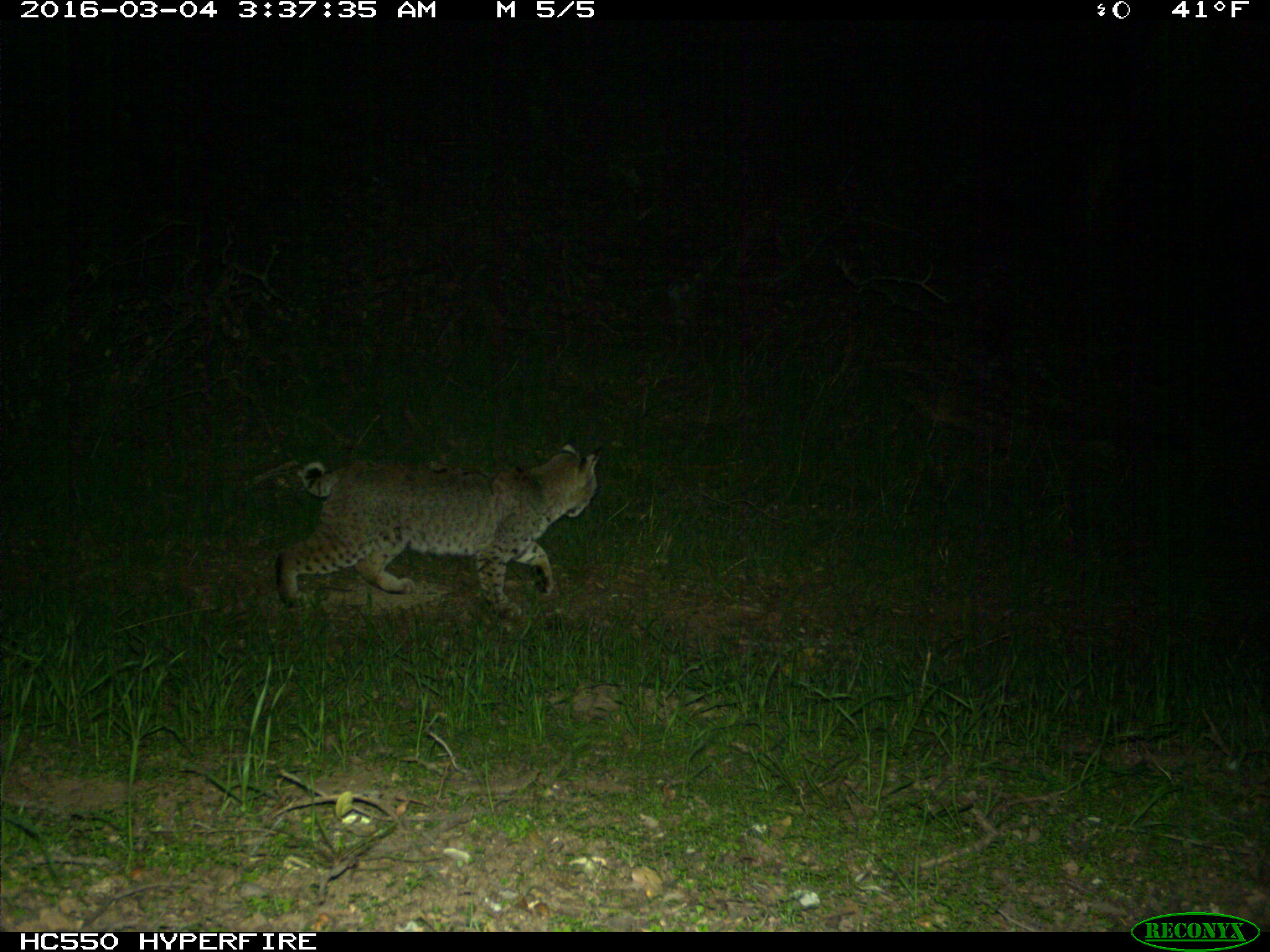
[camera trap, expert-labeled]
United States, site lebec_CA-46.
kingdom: Animalia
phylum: Chordata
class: Mammalia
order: Carnivora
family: Felidae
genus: Lynx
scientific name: Lynx rufus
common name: bobcat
Lynx rufus (bobcat).